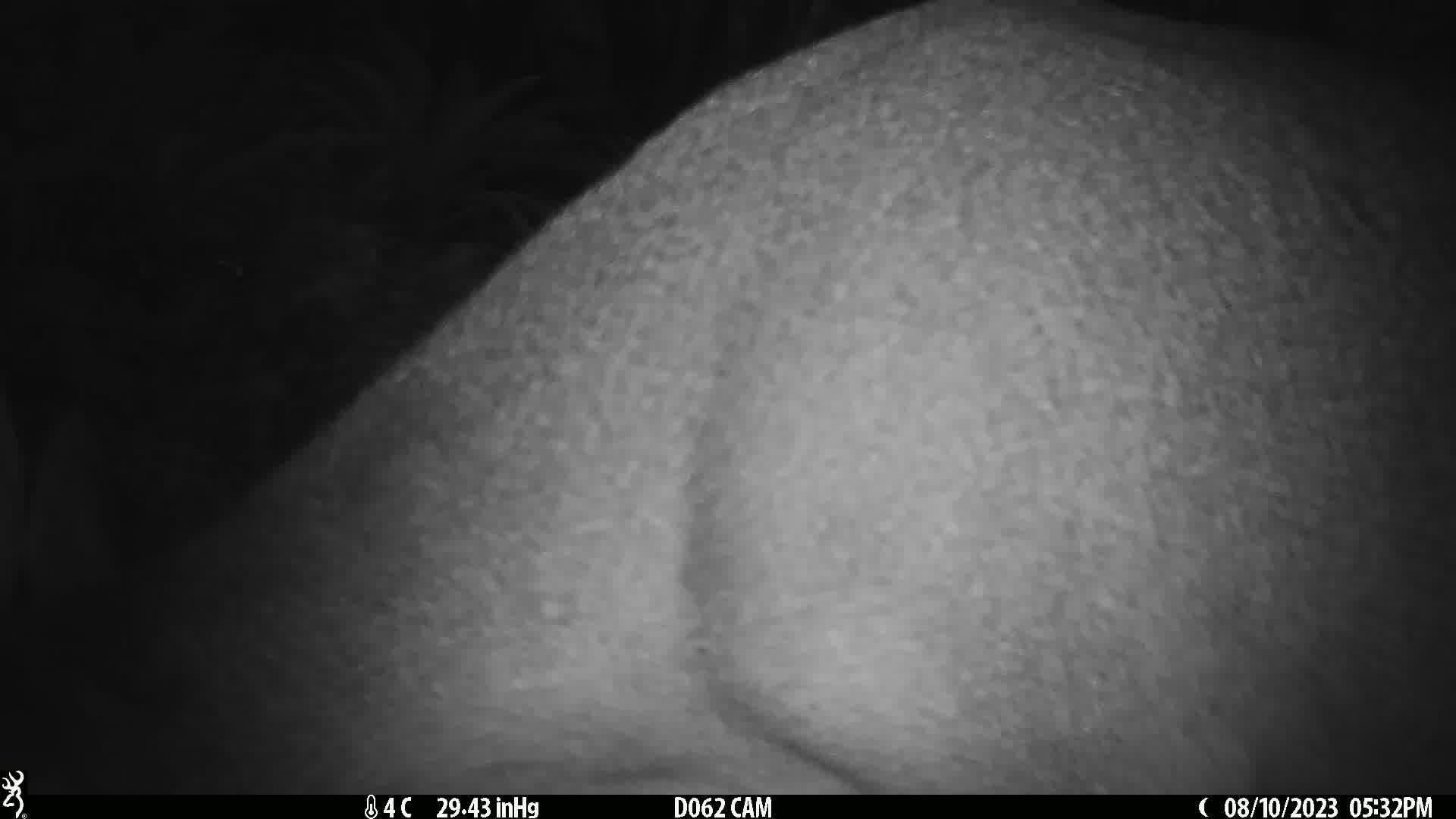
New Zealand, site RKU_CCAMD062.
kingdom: Animalia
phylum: Chordata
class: Mammalia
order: Artiodactyla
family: Cervidae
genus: Odocoileus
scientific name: Odocoileus virginianus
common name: white-tailed deer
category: white tailed deer